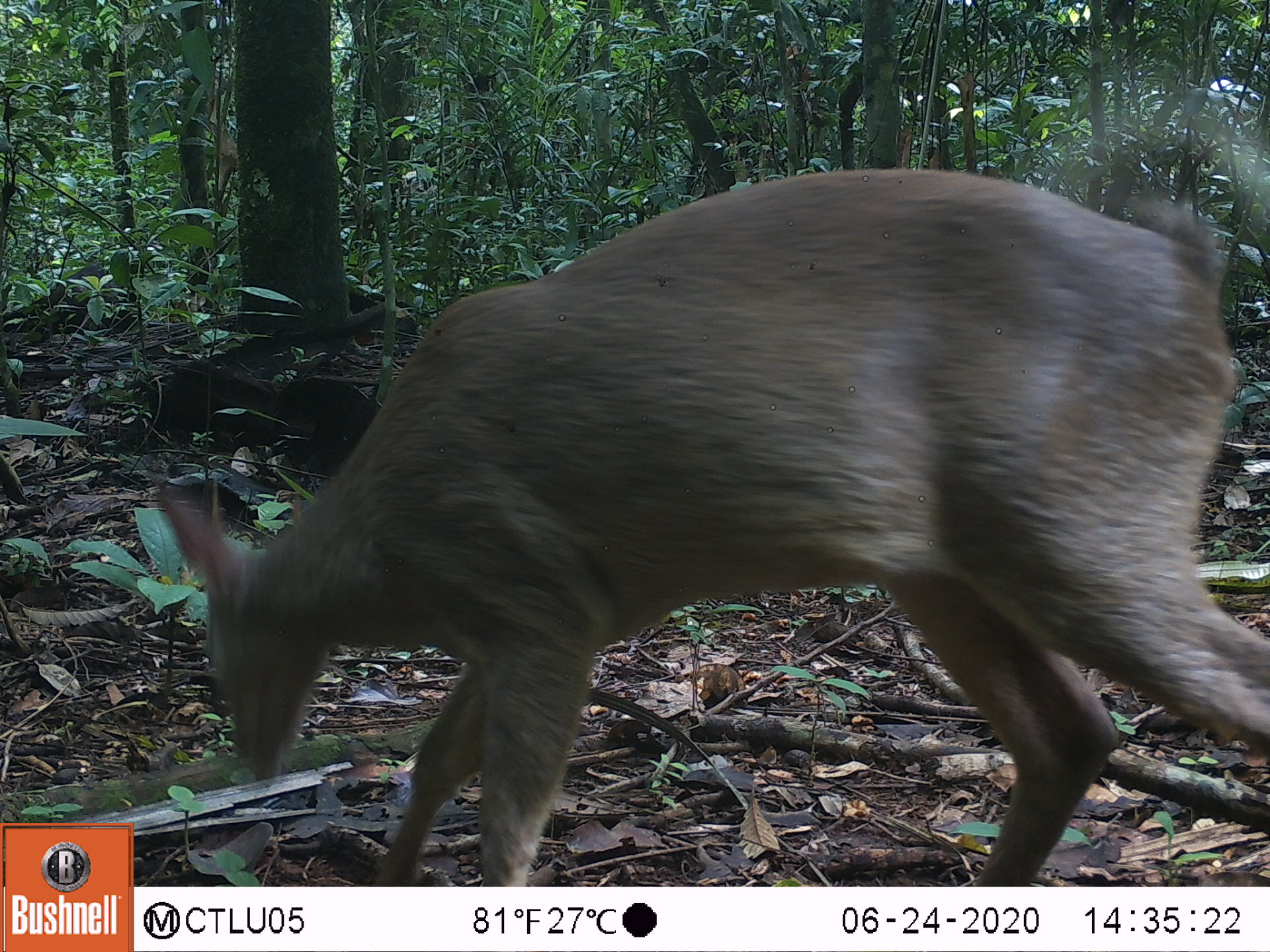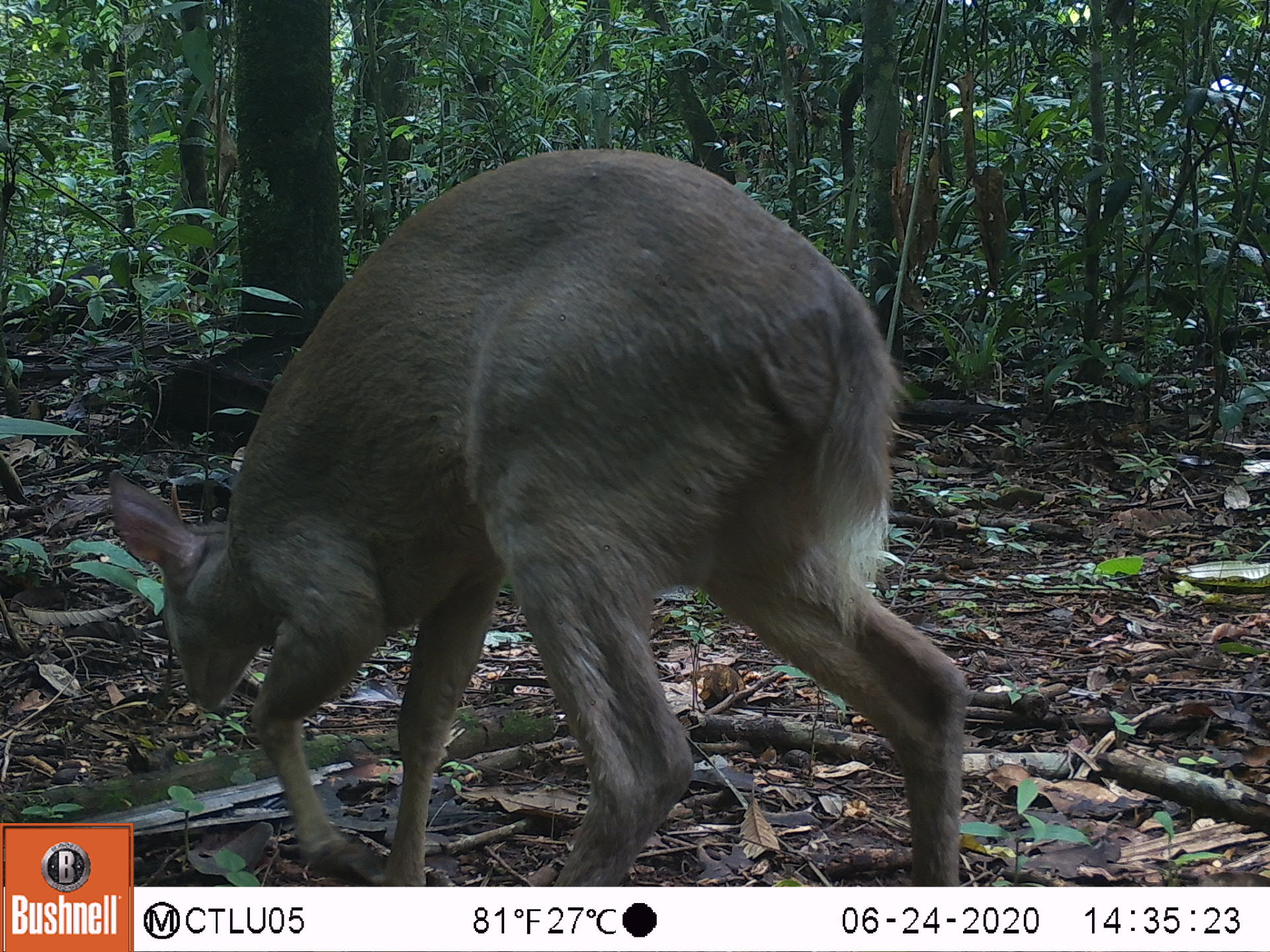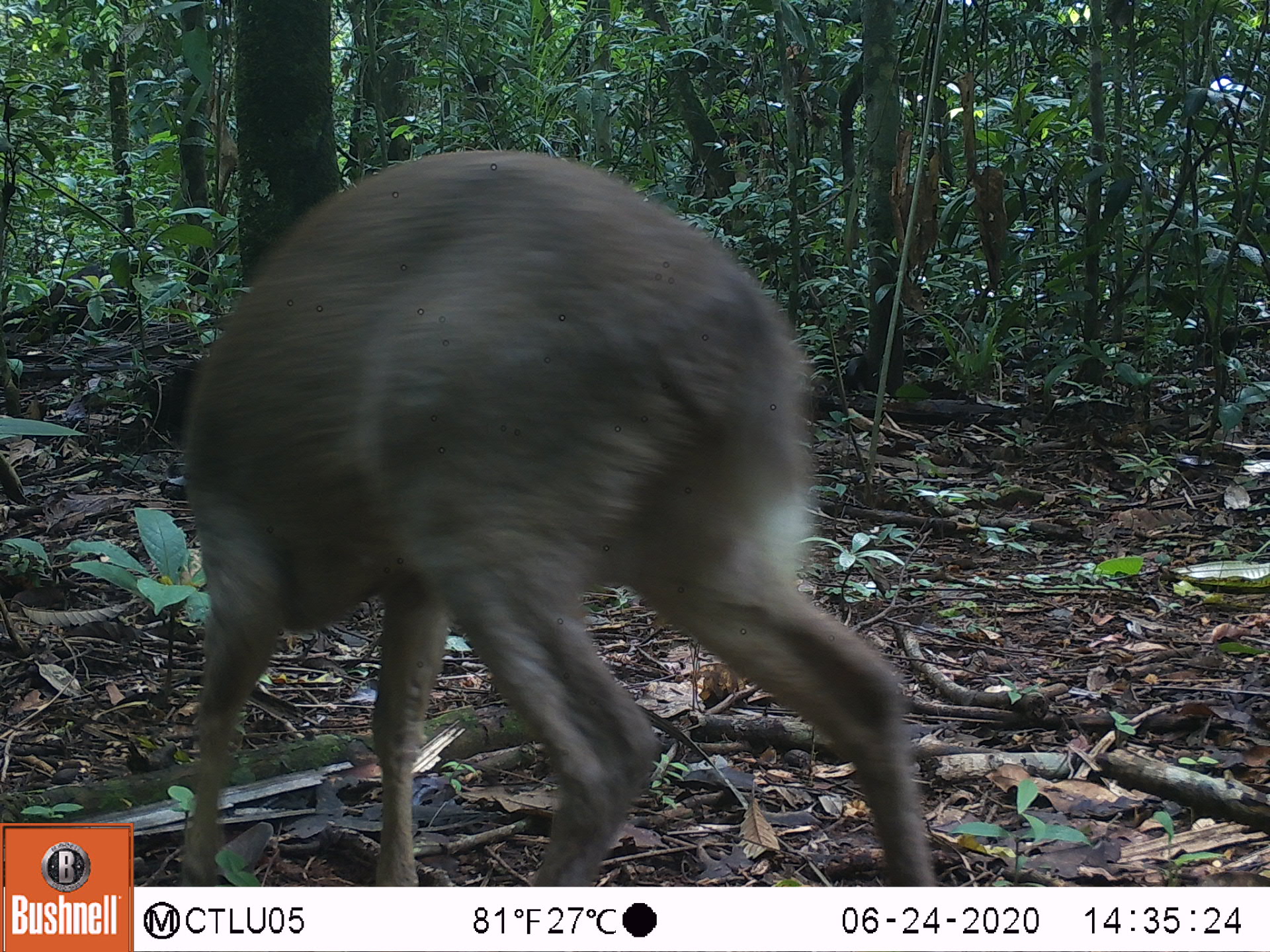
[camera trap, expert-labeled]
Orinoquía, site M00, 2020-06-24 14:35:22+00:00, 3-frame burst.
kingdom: Animalia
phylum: Chordata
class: Mammalia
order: Artiodactyla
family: Cervidae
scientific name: Cervidae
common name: deer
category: unknown cervid